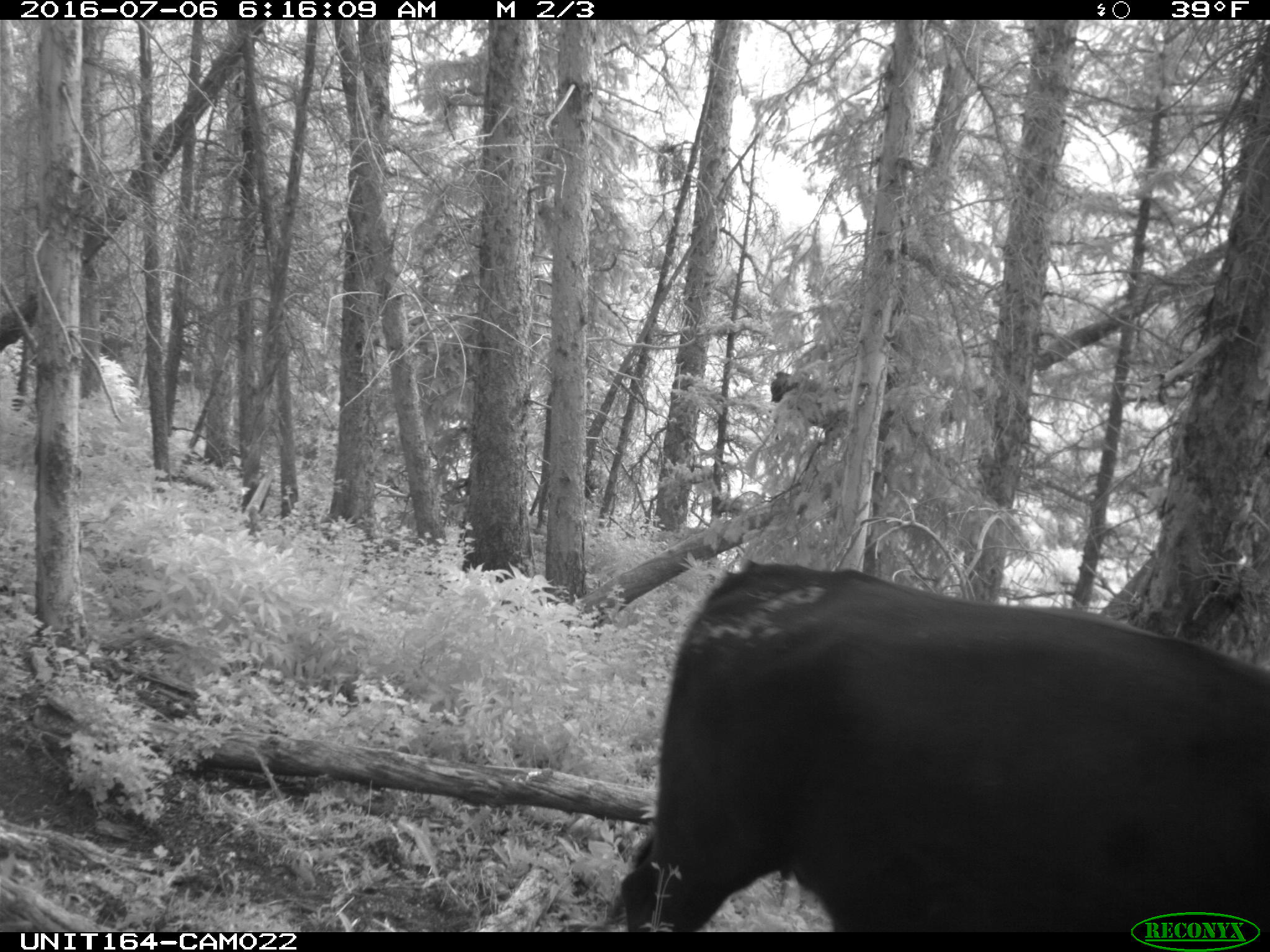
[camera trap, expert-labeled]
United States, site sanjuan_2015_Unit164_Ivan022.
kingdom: Animalia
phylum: Chordata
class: Mammalia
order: Artiodactyla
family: Bovidae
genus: Bos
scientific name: Bos taurus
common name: domestic cow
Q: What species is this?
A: Bos taurus (domestic cow).